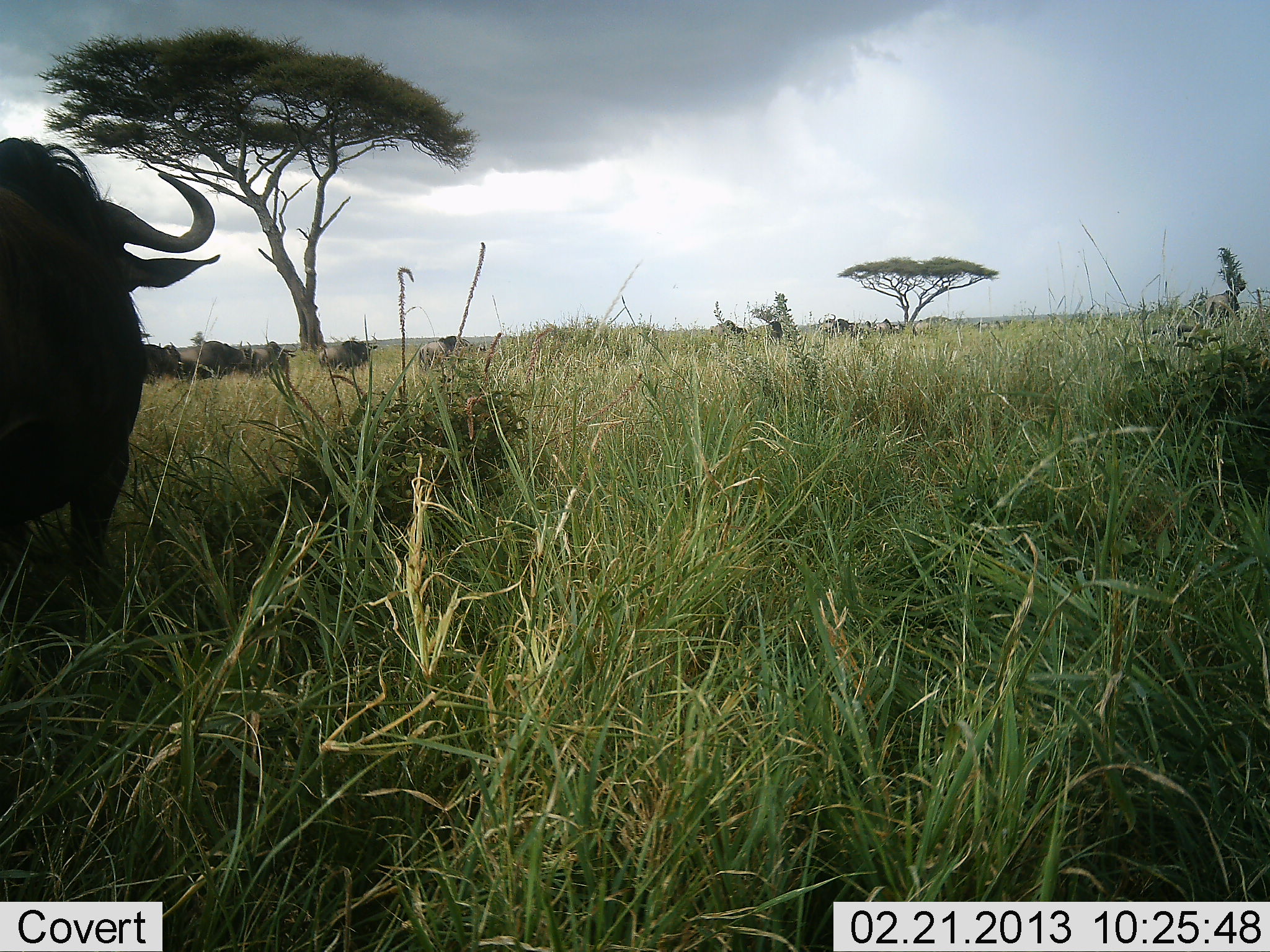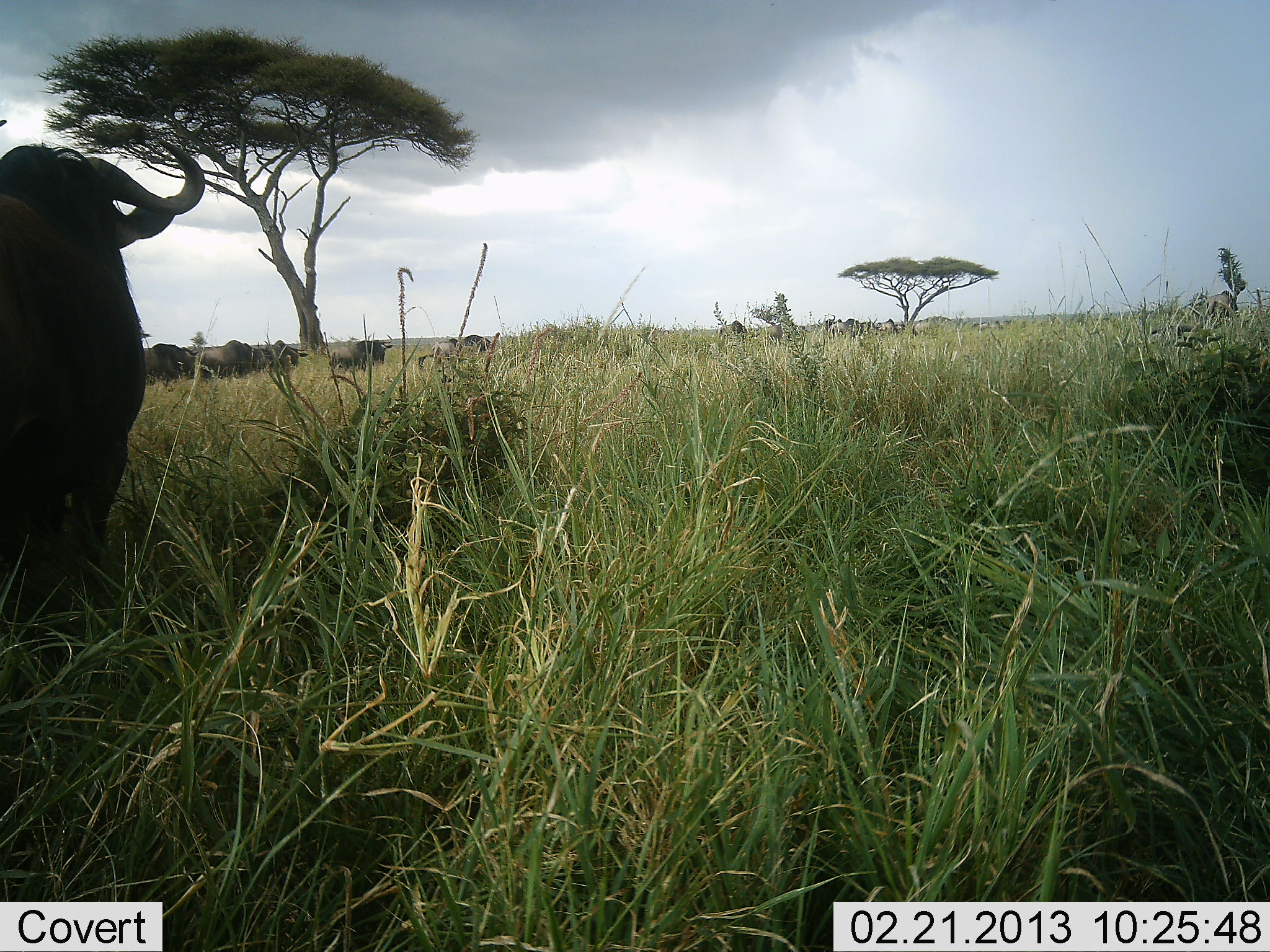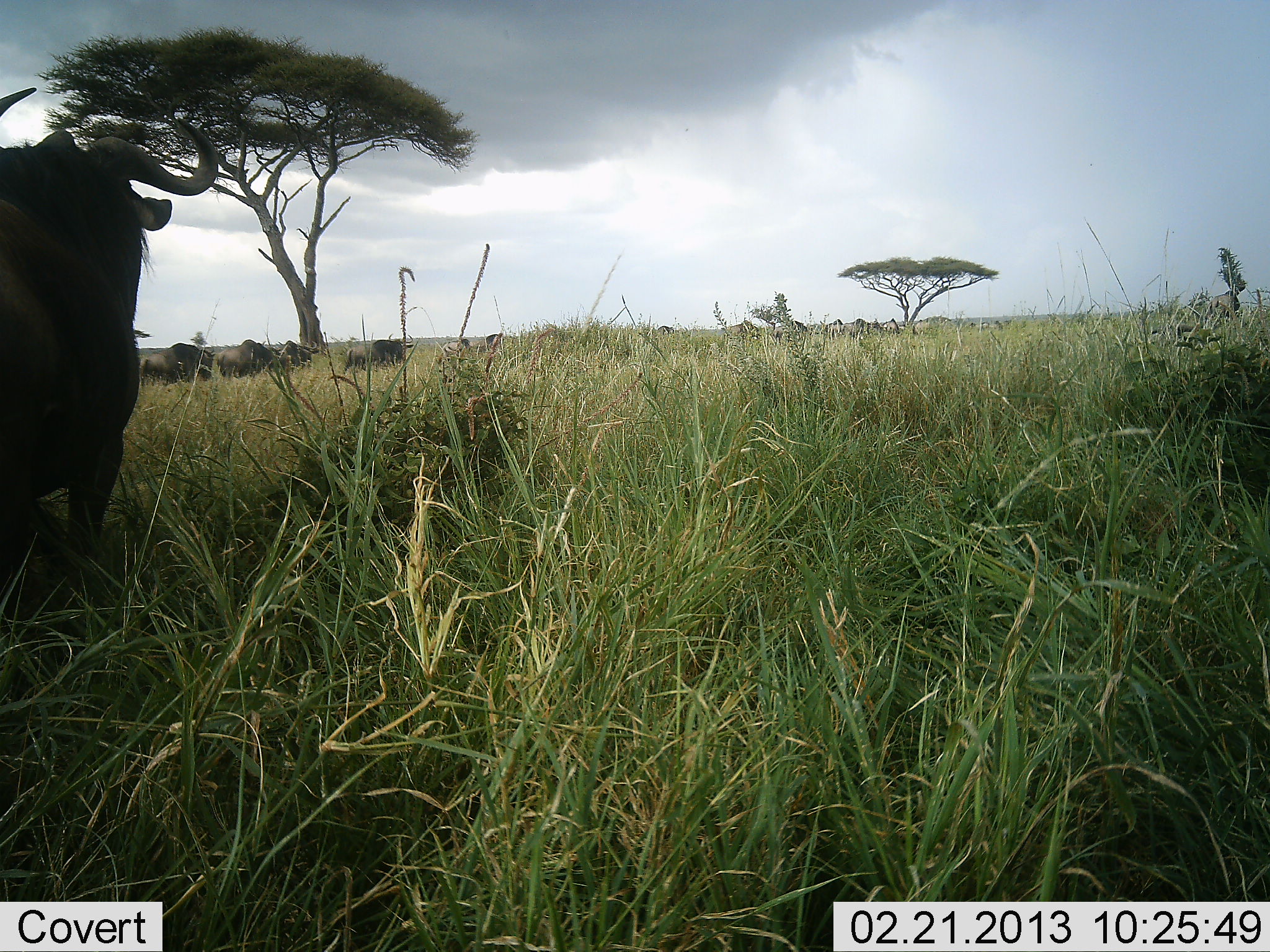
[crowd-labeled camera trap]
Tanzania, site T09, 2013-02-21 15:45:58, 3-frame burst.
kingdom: Animalia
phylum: Chordata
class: Mammalia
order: Artiodactyla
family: Bovidae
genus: Connochaetes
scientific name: Connochaetes taurinus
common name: blue wildebeest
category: wildebeest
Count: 11-50.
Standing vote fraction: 57%.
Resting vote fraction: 0%.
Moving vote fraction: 93%.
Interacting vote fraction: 0%.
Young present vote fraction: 0%.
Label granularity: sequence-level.